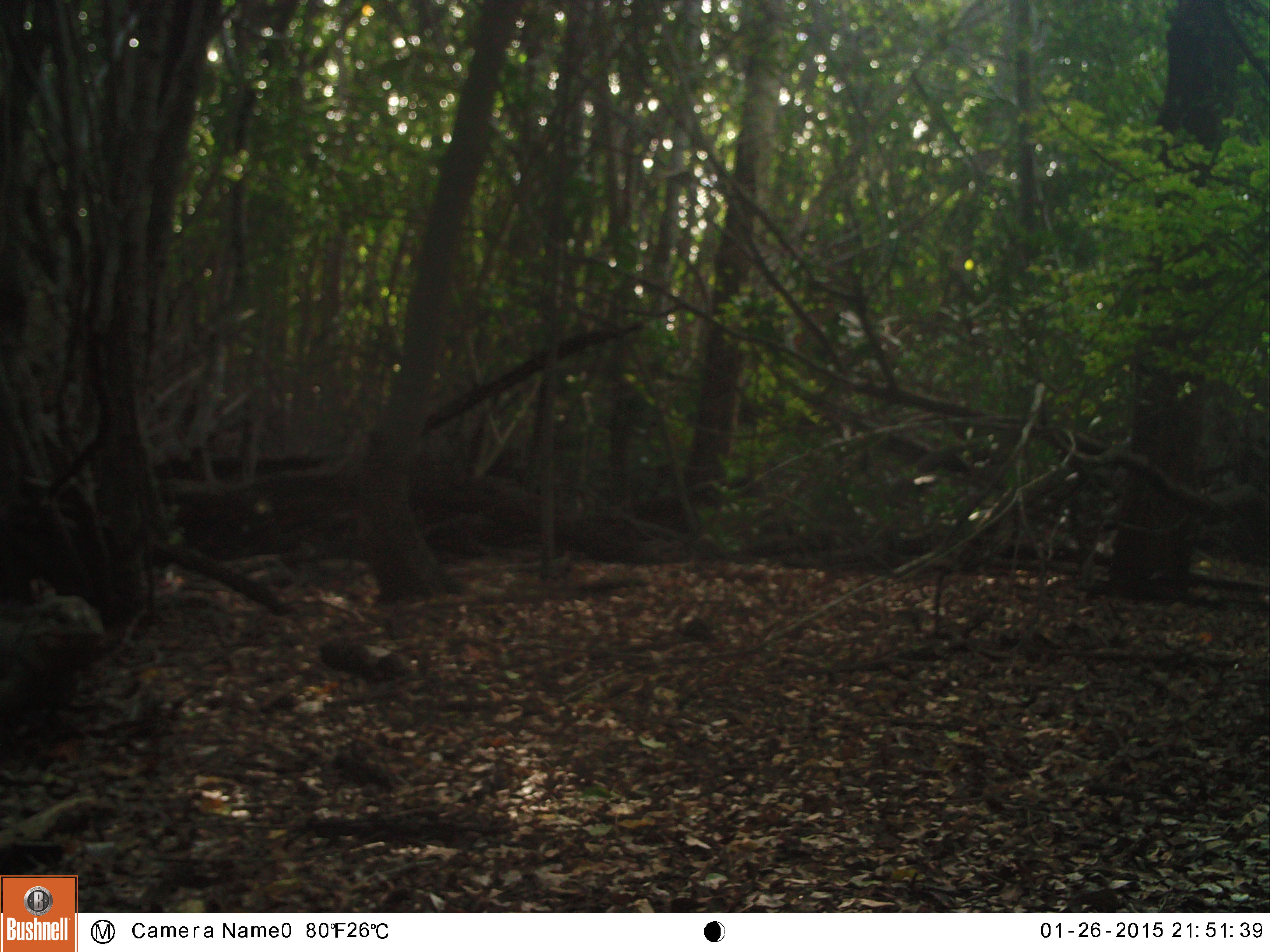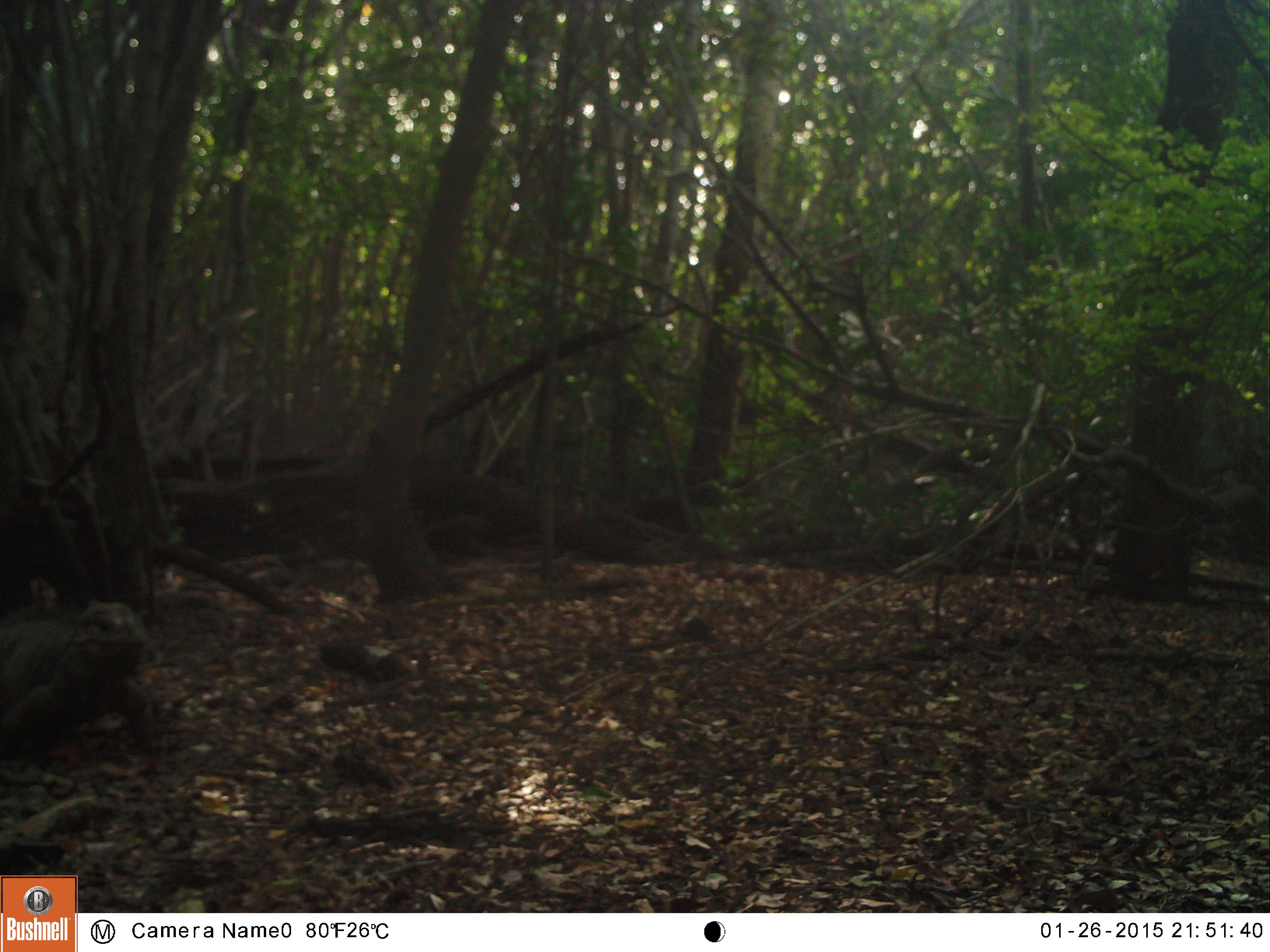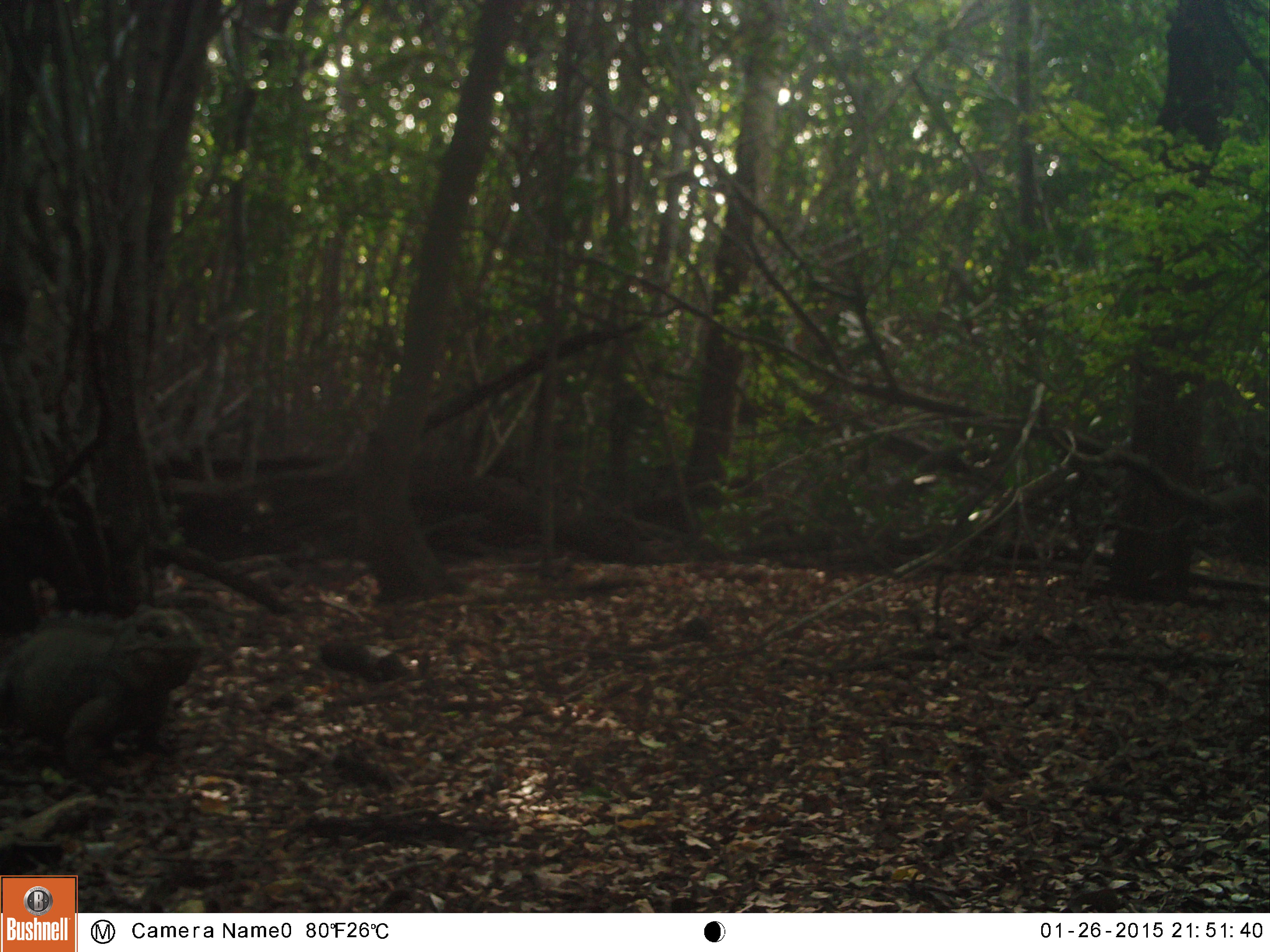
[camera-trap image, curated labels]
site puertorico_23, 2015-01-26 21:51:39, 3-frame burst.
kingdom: Animalia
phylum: Chordata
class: Reptilia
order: Squamata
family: Iguanidae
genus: Iguana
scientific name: Iguana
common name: typical iguanas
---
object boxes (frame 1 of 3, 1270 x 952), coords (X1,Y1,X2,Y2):
iguana: (0,586,113,717)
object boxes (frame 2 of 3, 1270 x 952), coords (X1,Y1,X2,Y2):
iguana: (0,592,161,761)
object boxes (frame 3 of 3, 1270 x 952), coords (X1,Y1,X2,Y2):
iguana: (0,600,205,791)